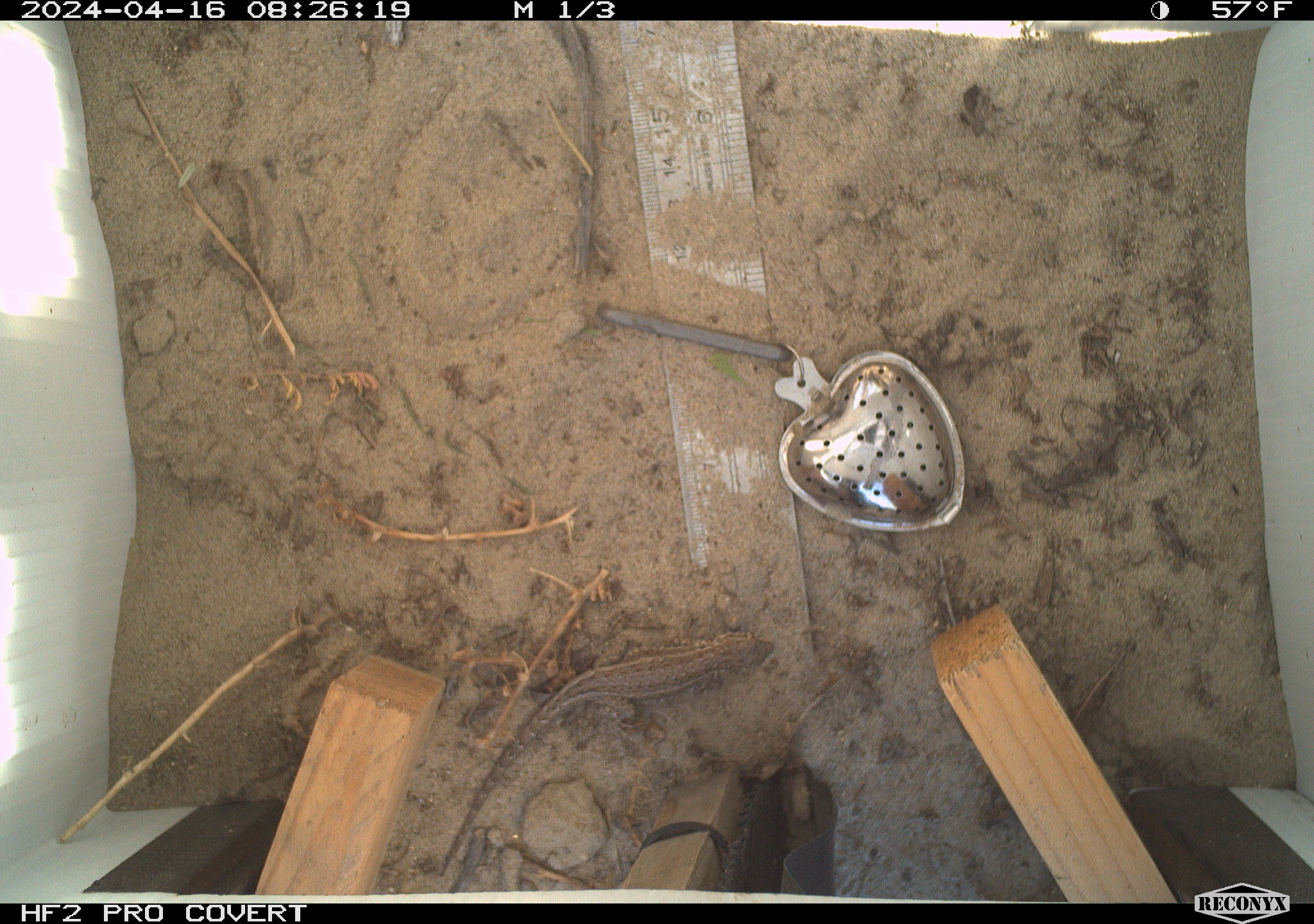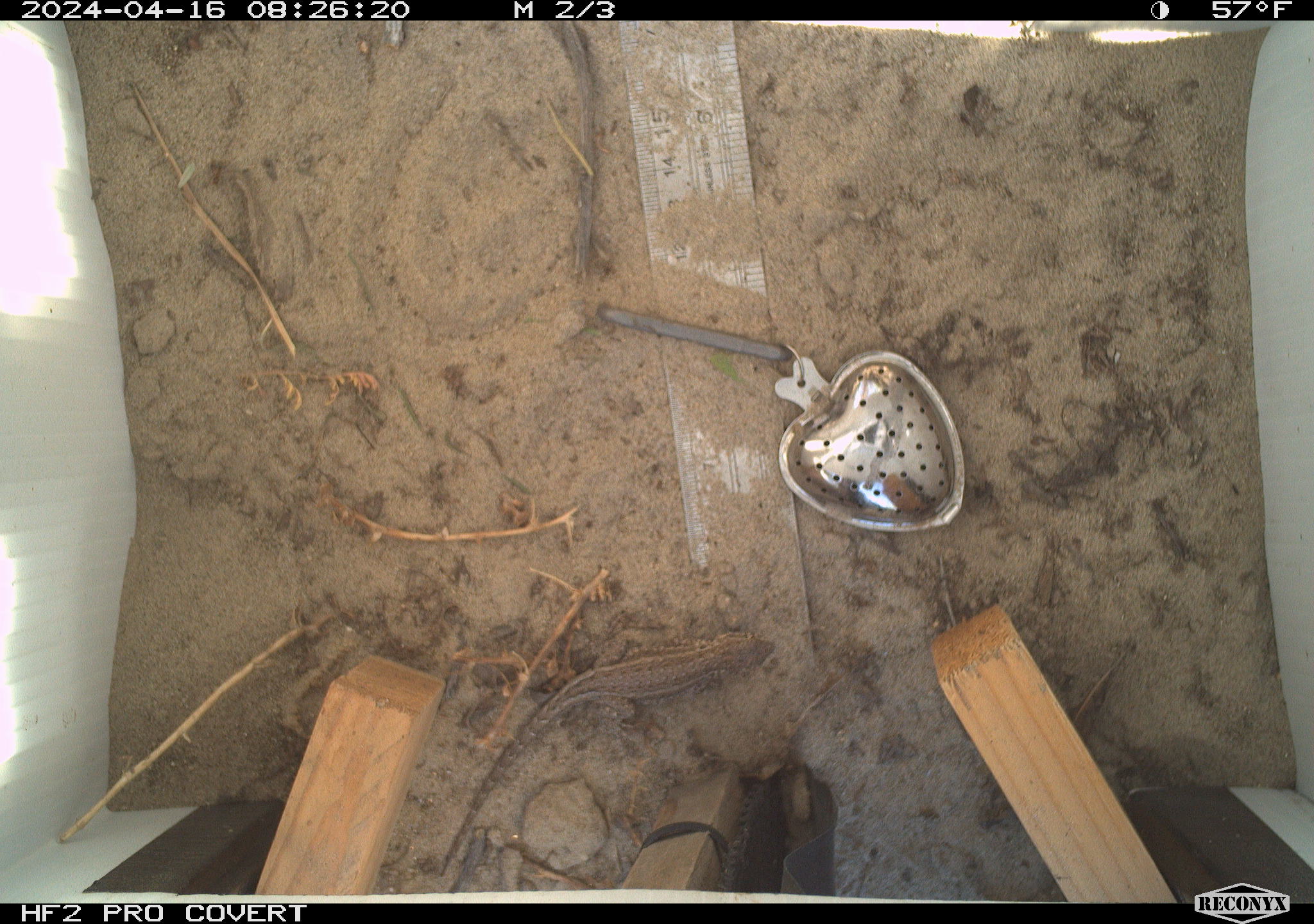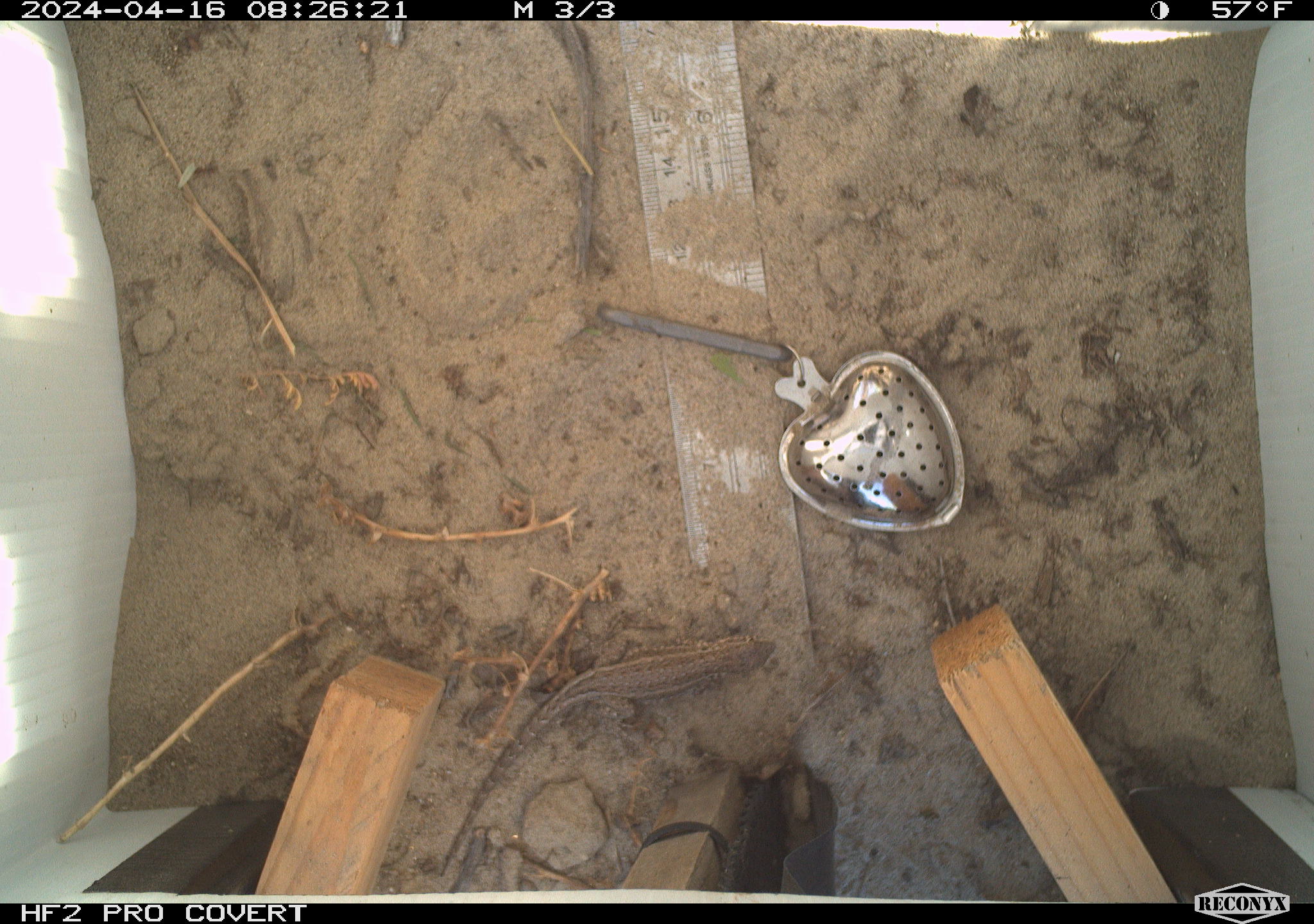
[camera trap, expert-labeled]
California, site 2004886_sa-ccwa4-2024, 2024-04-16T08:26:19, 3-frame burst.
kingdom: Animalia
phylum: Chordata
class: Reptilia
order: Squamata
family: Phrynosomatidae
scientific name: Phrynosomatidae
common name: phrynosomatid lizards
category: phrynosomatidae family